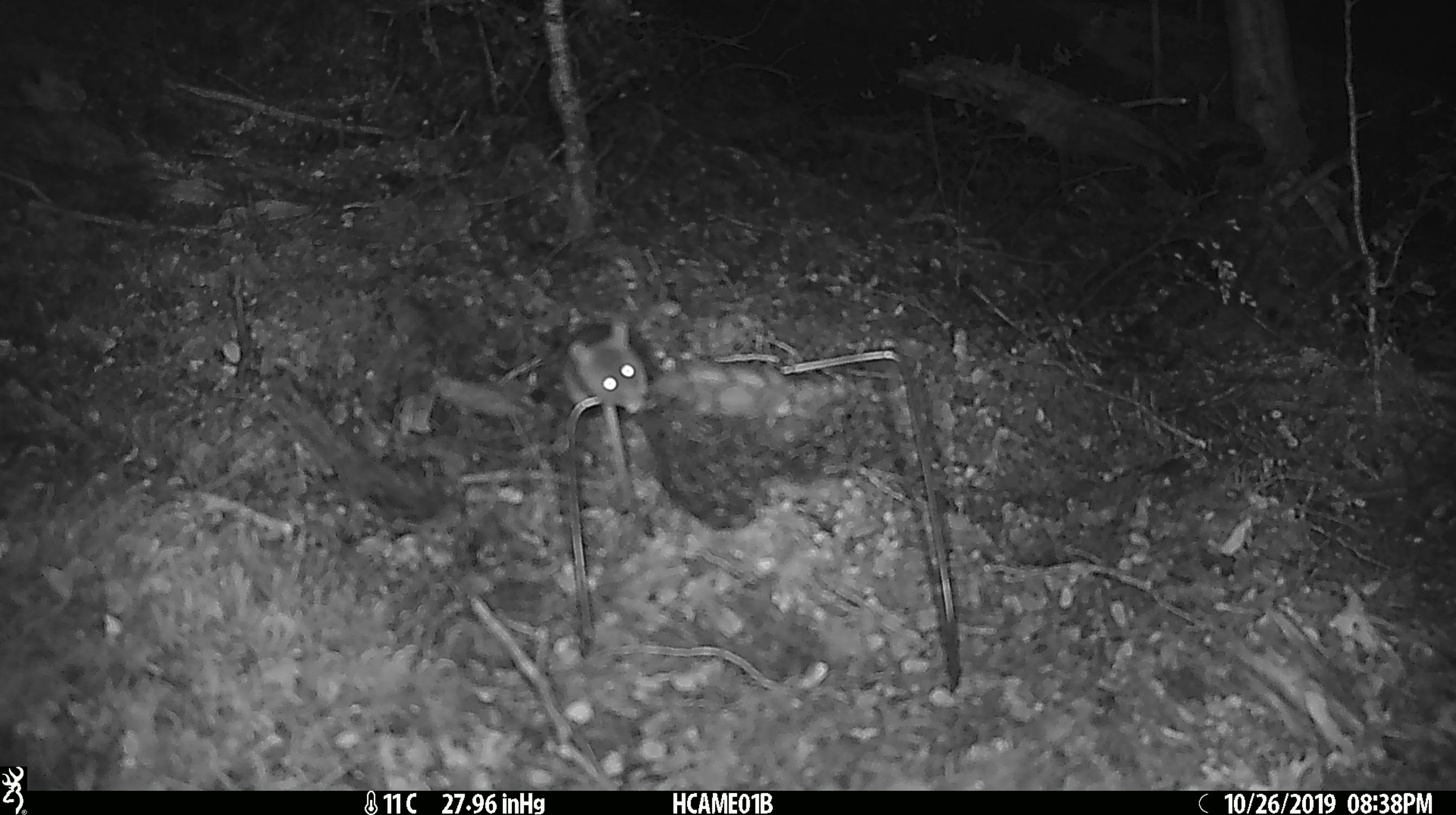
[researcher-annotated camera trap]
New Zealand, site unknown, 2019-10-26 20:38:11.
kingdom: Animalia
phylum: Chordata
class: Mammalia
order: Rodentia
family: Muridae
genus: Mus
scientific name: Mus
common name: mouse